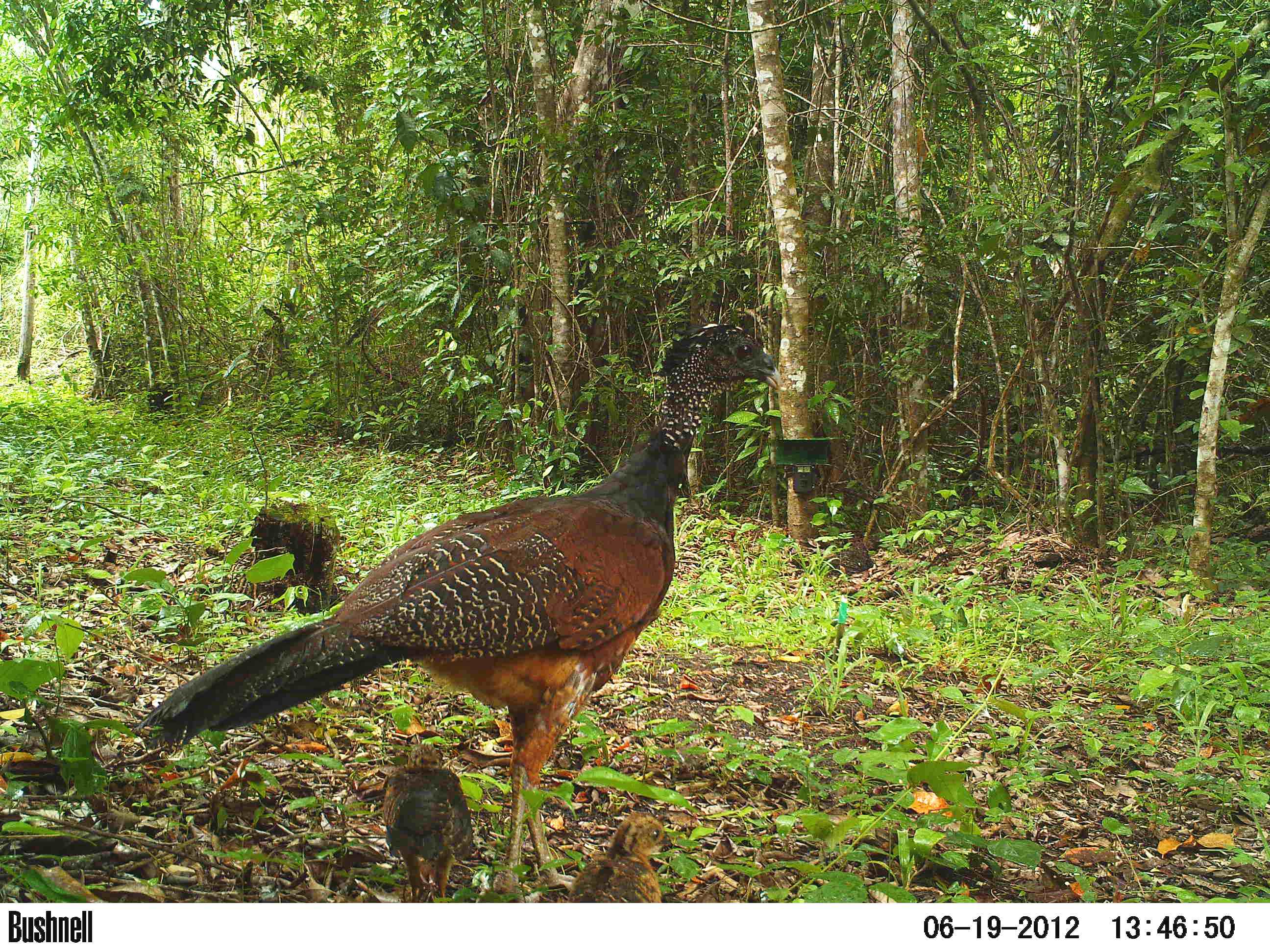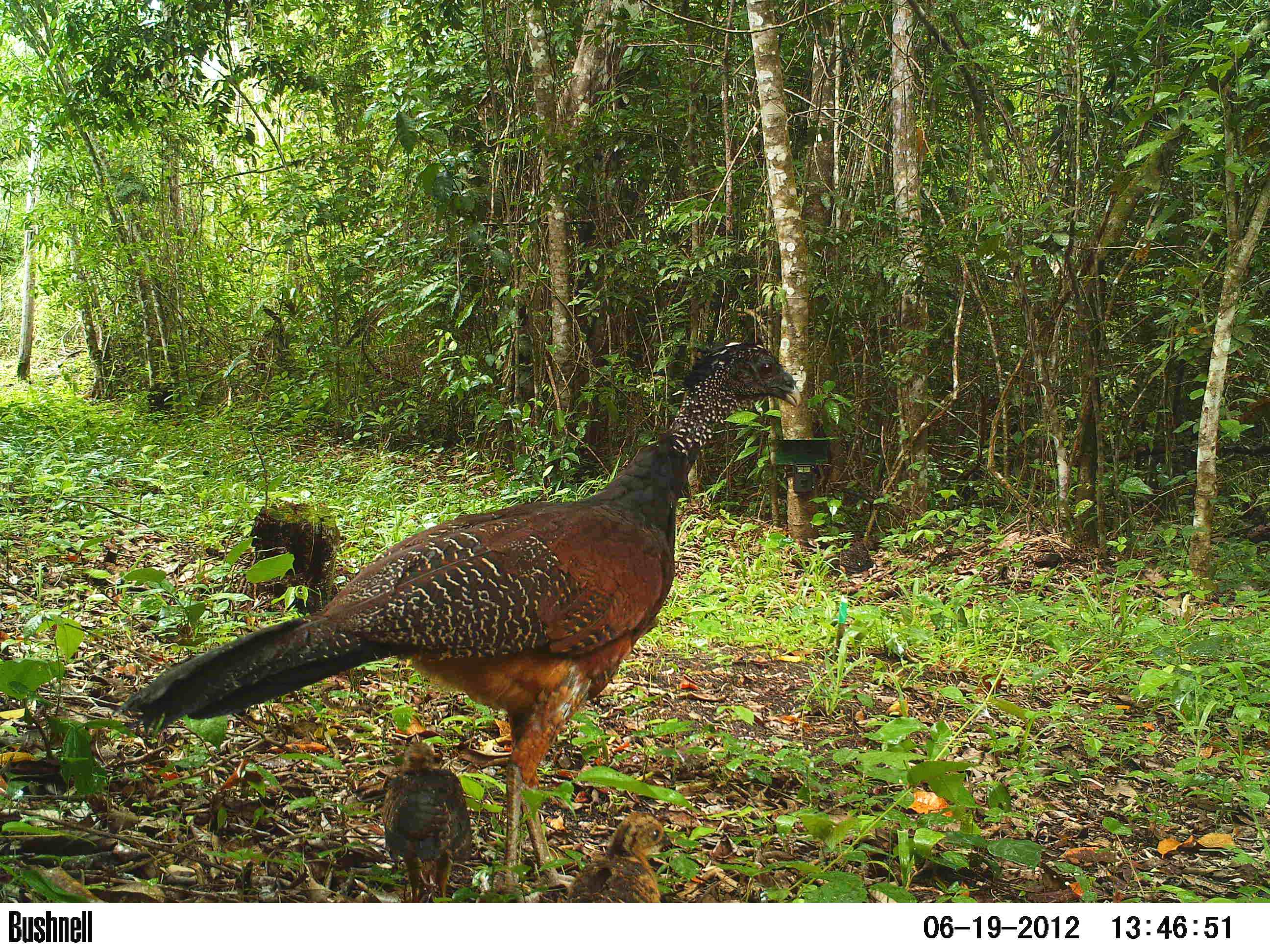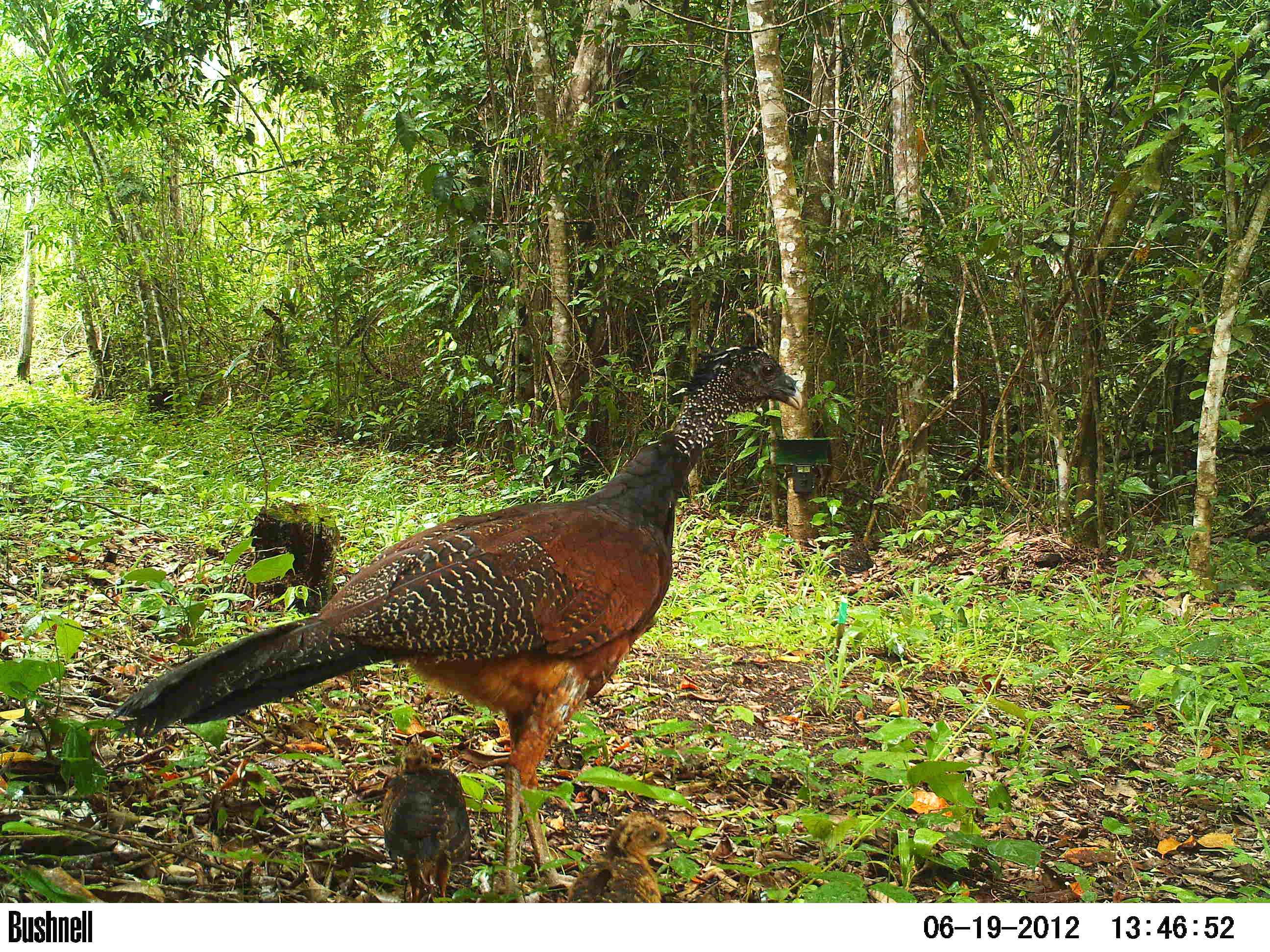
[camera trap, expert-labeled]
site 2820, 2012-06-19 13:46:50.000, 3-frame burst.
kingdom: Animalia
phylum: Chordata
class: Aves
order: Galliformes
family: Cracidae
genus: Crax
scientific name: Crax rubra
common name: great curassow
Crax rubra (great curassow), count 3, age adult, sex female.